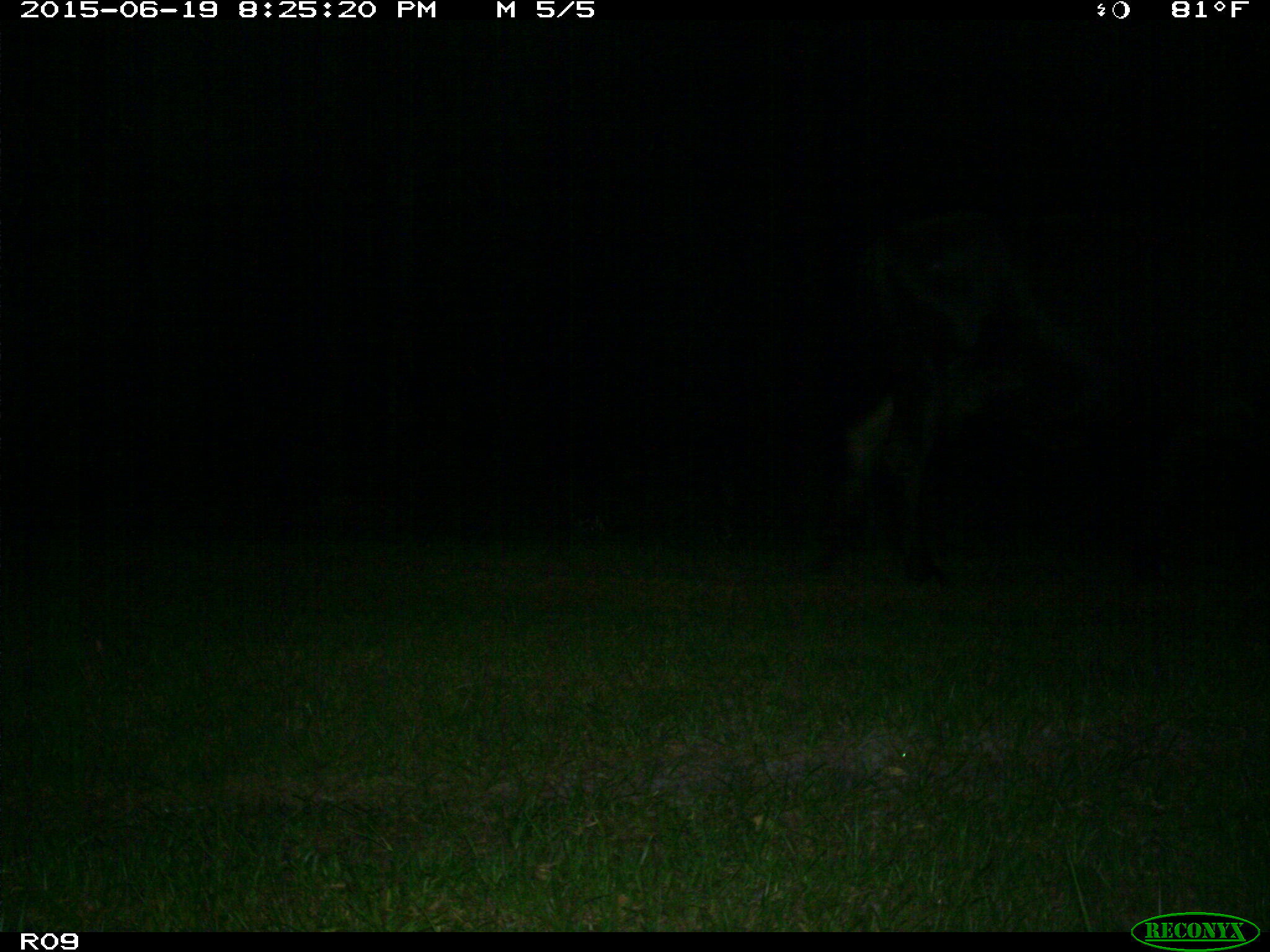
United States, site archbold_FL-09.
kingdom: Animalia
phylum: Chordata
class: Mammalia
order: Artiodactyla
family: Bovidae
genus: Bos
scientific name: Bos taurus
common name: domestic cow